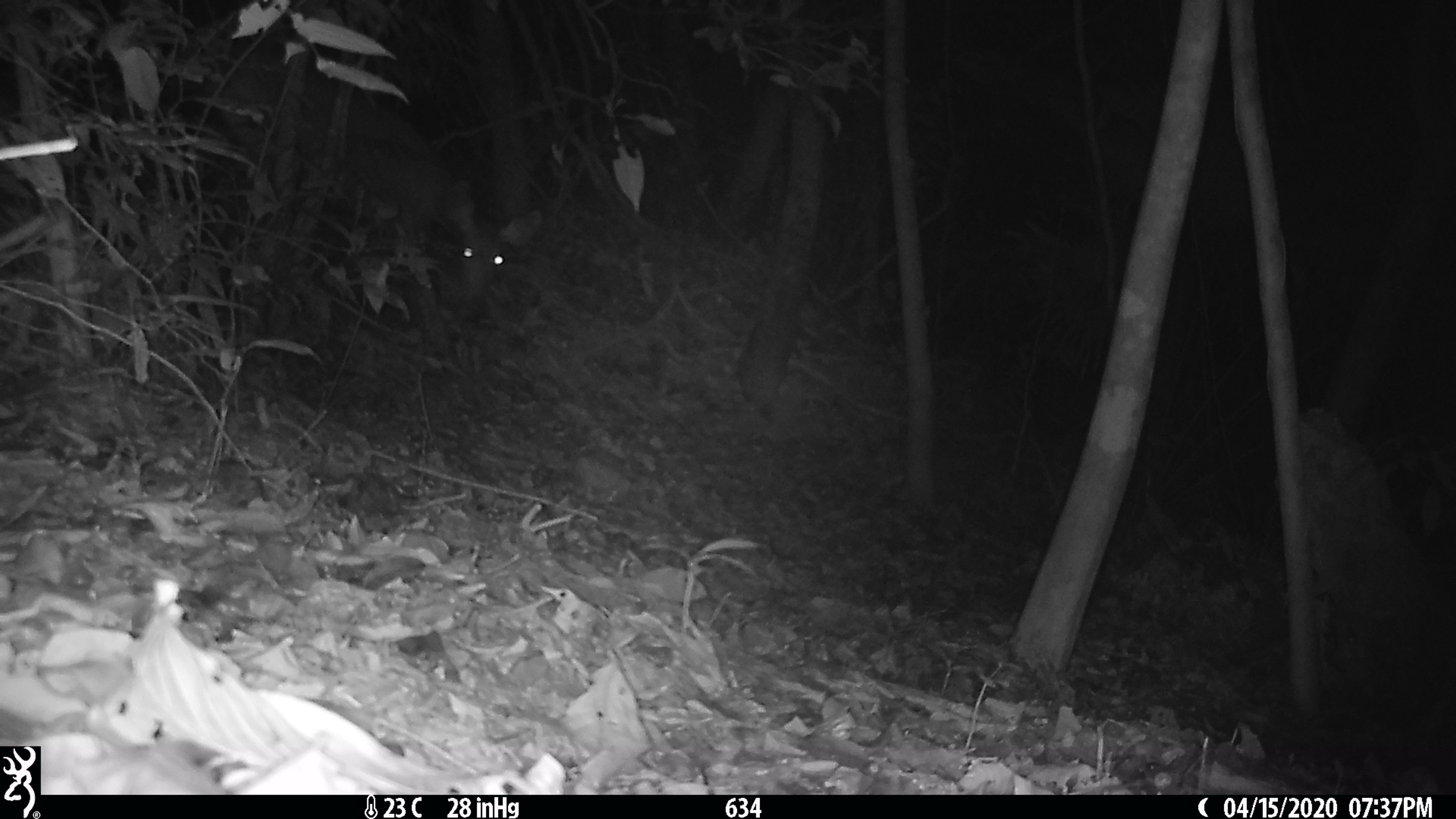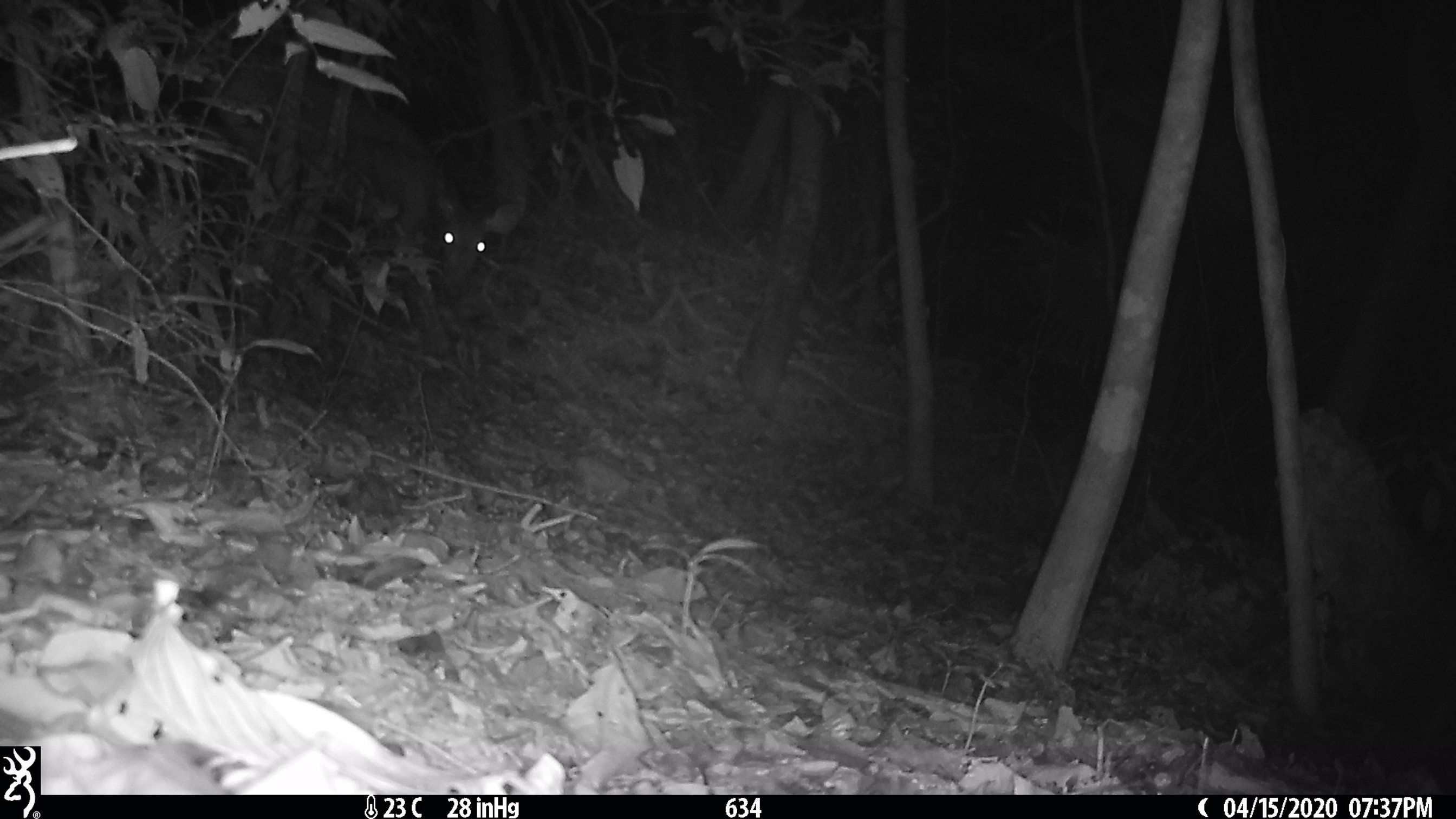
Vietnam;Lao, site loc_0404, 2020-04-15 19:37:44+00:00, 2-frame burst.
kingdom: Animalia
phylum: Chordata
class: Mammalia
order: Artiodactyla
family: Cervidae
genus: Rusa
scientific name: Rusa unicolor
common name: sambar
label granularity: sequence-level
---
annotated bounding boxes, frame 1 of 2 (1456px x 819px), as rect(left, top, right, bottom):
sambar: rect(214, 56, 543, 323)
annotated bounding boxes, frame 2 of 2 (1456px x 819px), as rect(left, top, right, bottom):
sambar: rect(209, 52, 526, 360)